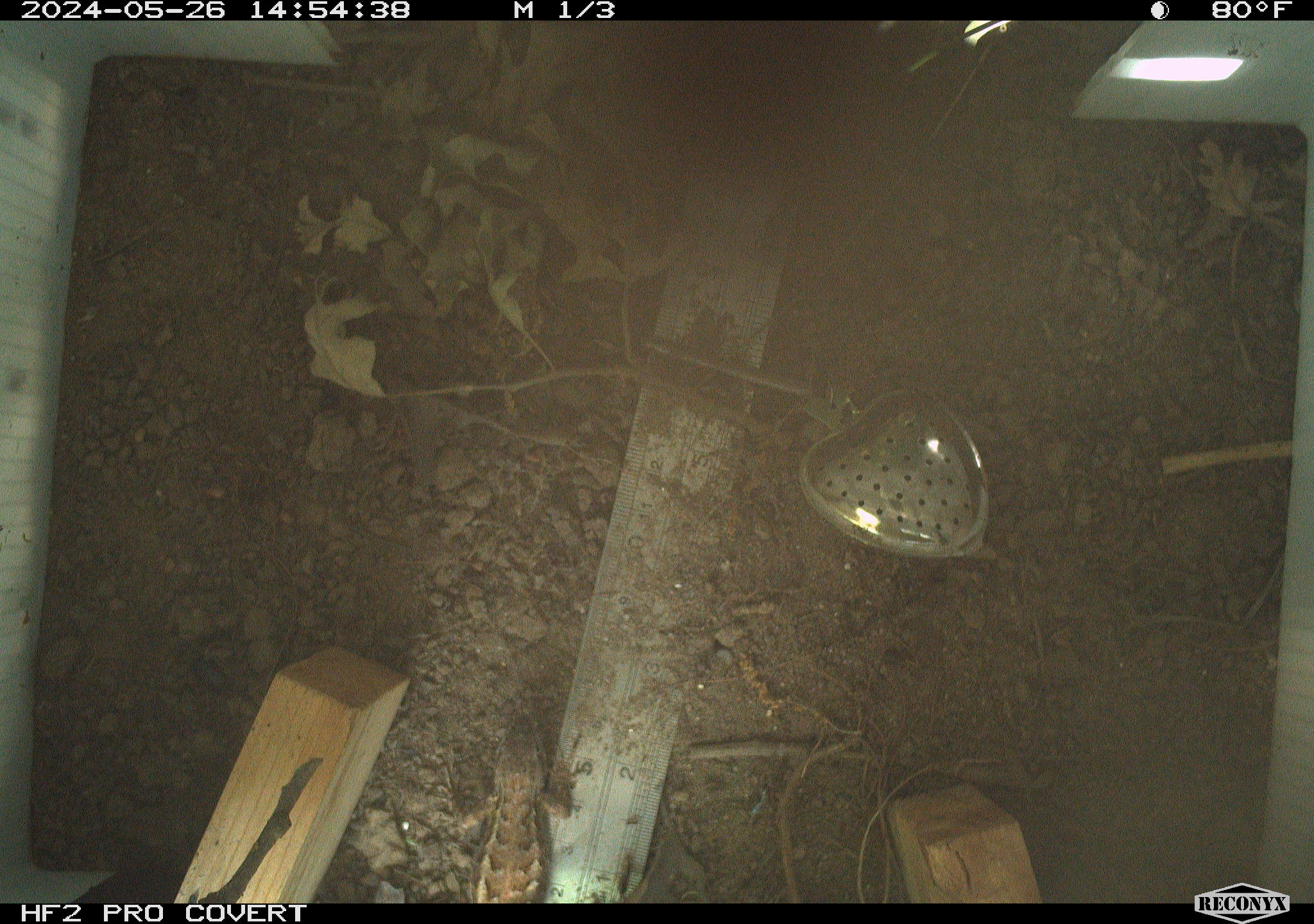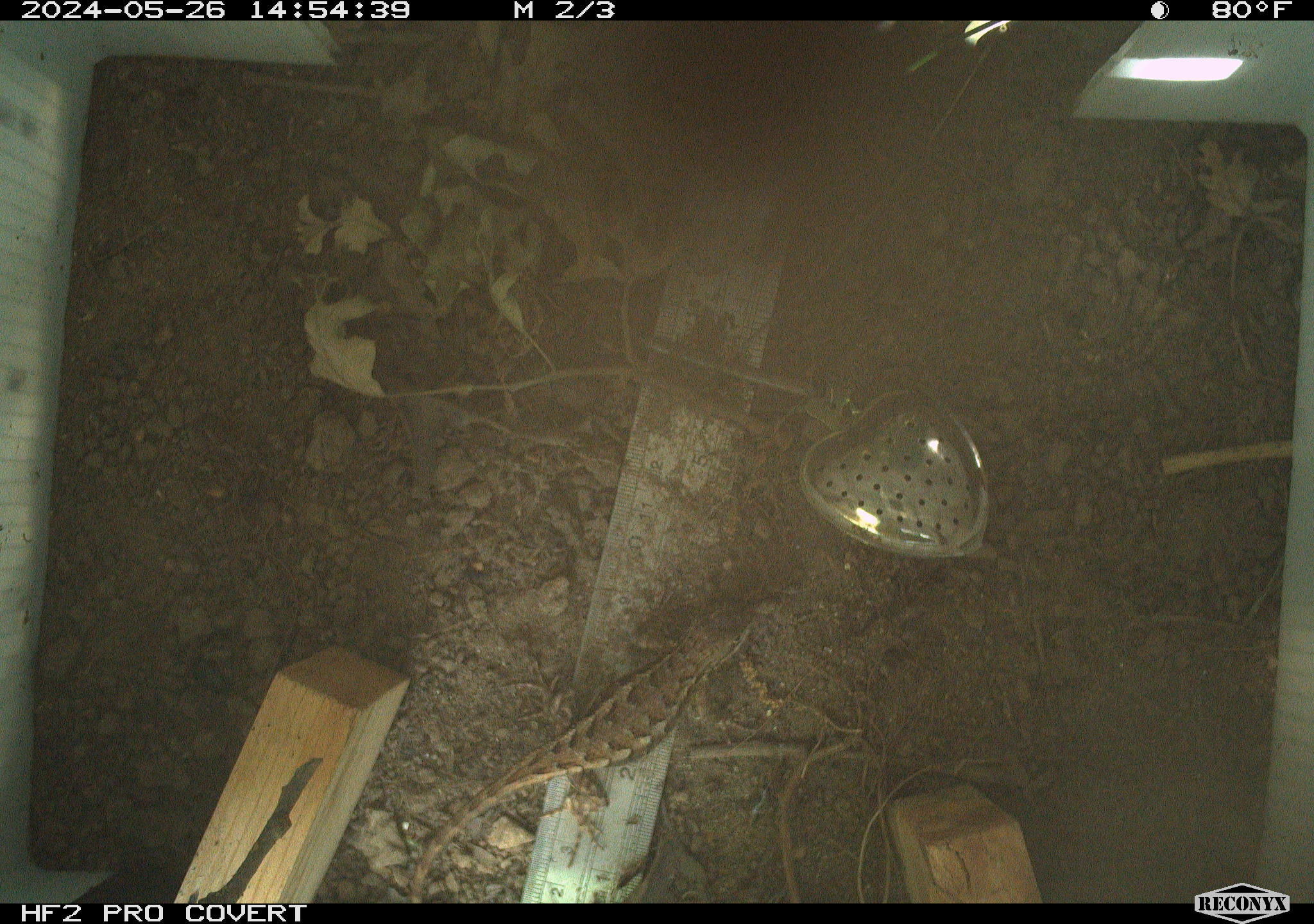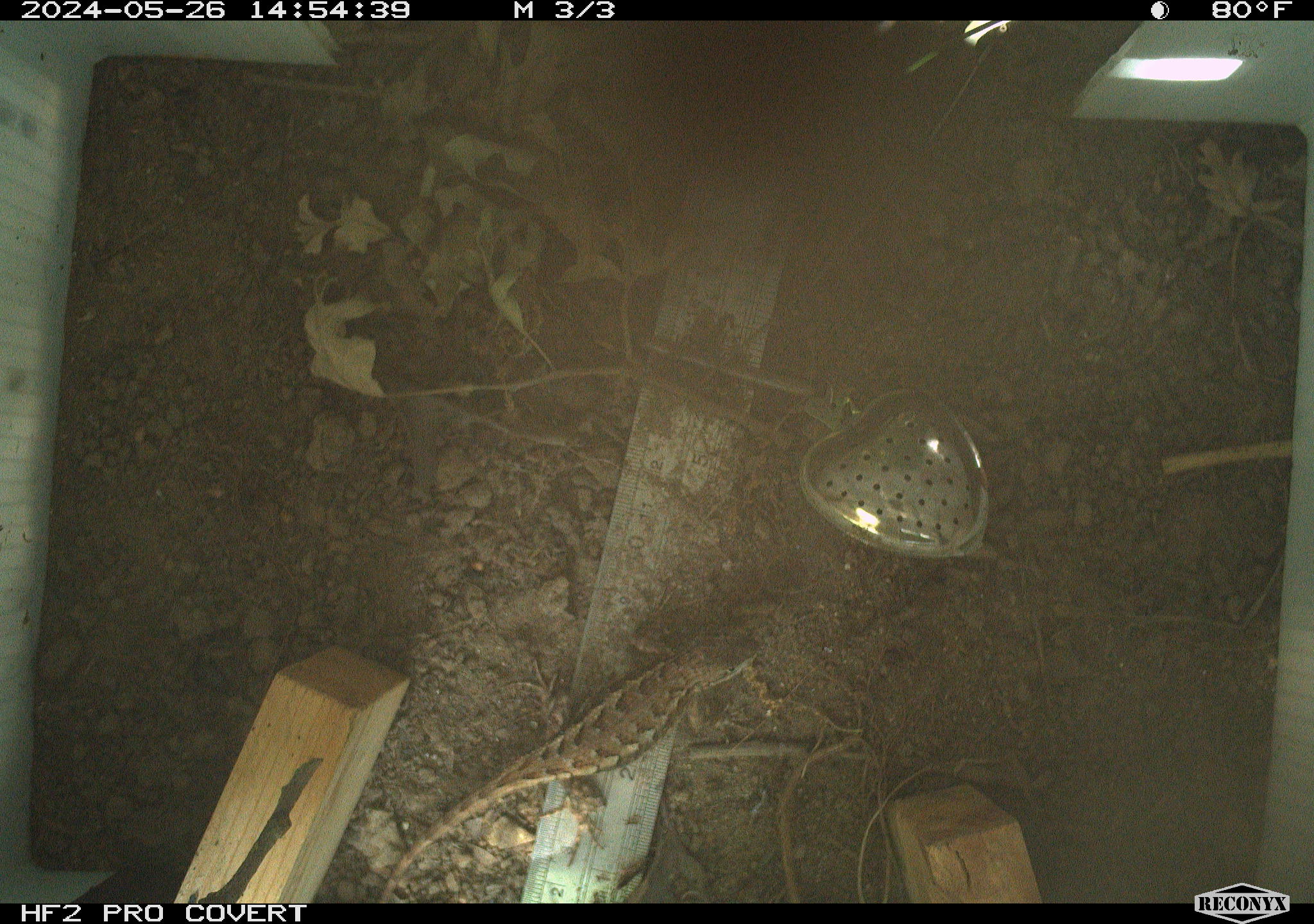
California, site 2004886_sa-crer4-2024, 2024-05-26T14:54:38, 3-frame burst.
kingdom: Animalia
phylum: Chordata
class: Reptilia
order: Squamata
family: Phrynosomatidae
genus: Sceloporus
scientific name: Sceloporus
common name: spiny lizards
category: sceloporus species